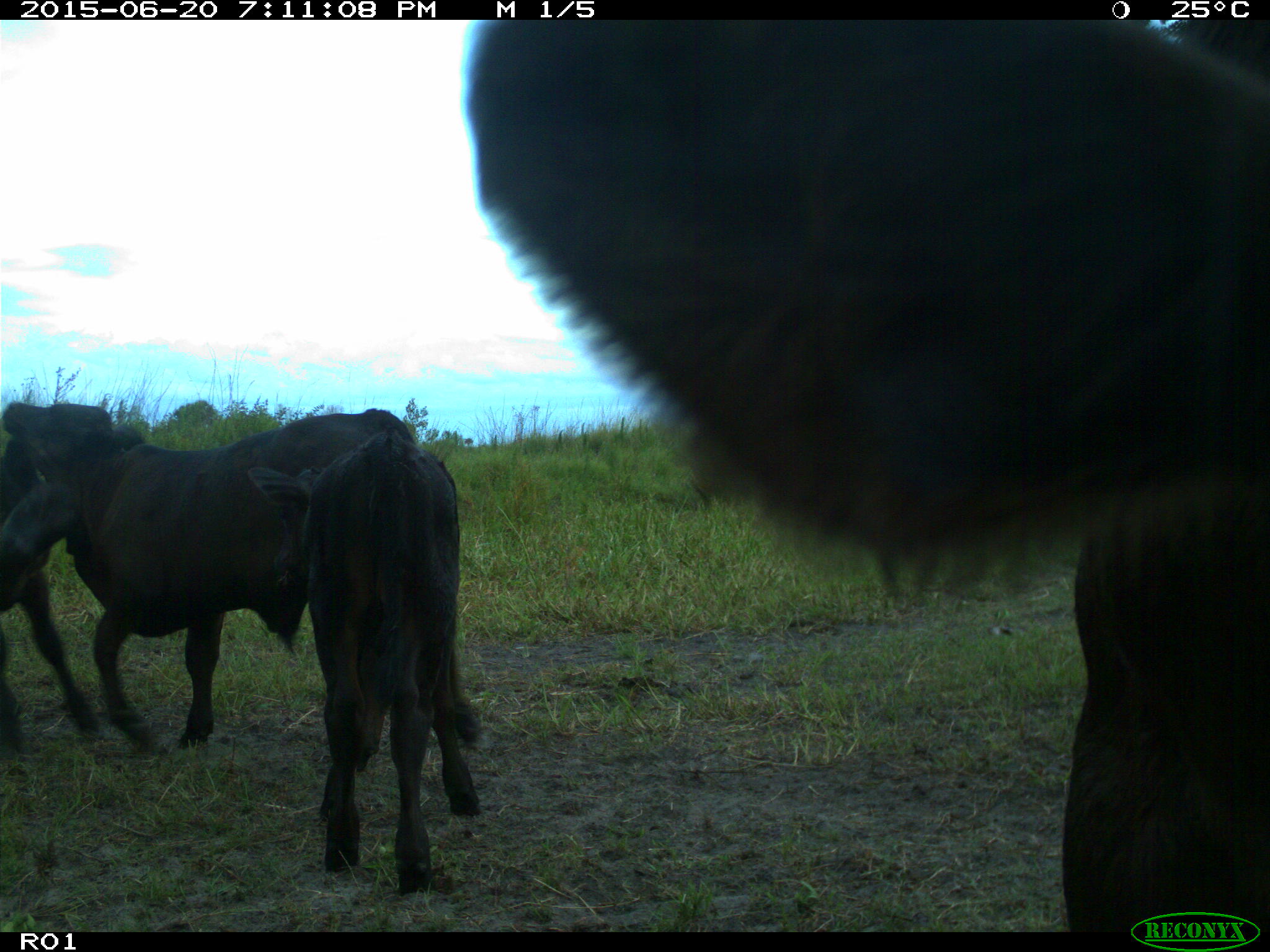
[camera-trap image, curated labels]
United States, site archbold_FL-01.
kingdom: Animalia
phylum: Chordata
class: Mammalia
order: Artiodactyla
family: Bovidae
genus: Bos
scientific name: Bos taurus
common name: domestic cow